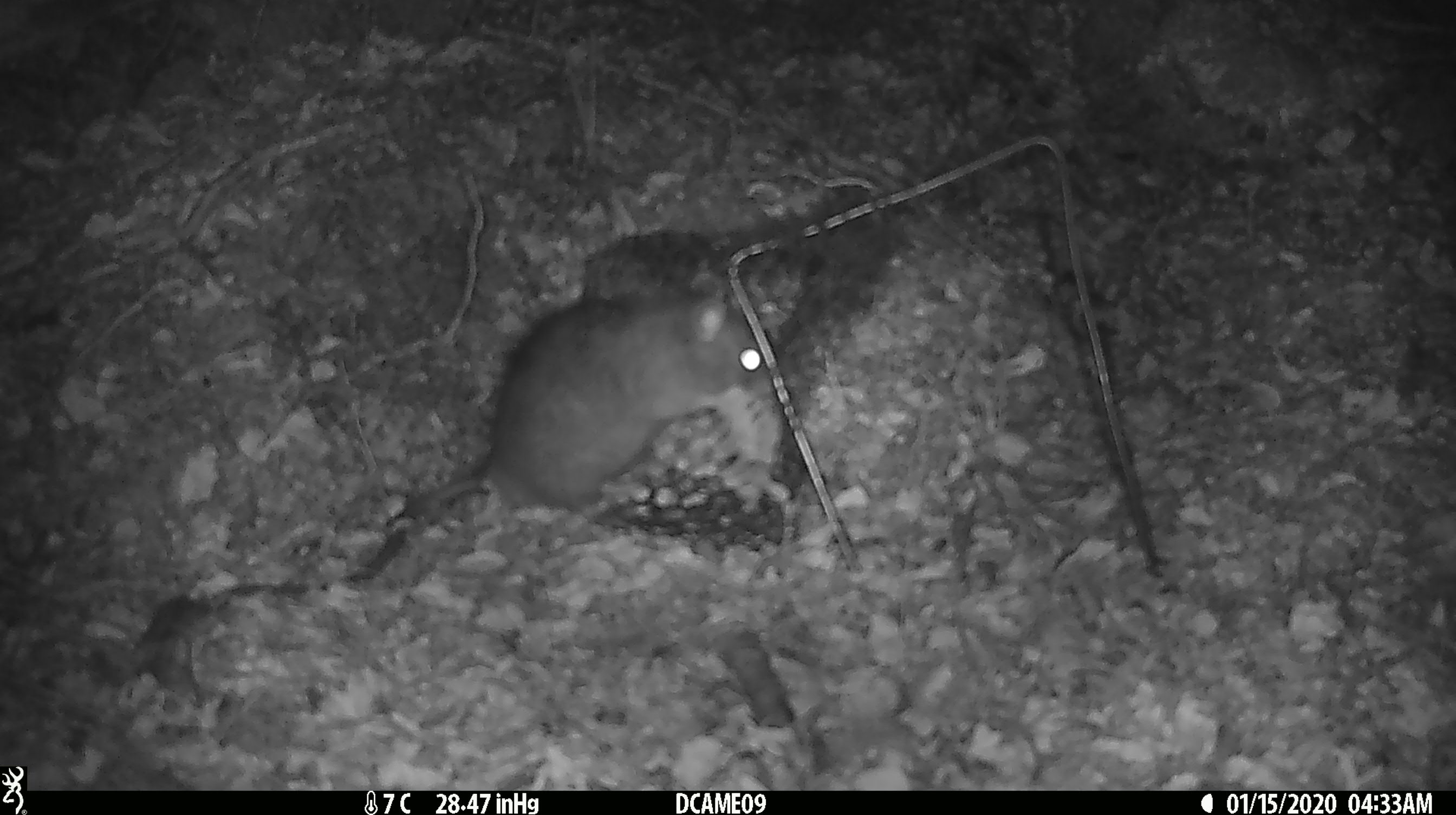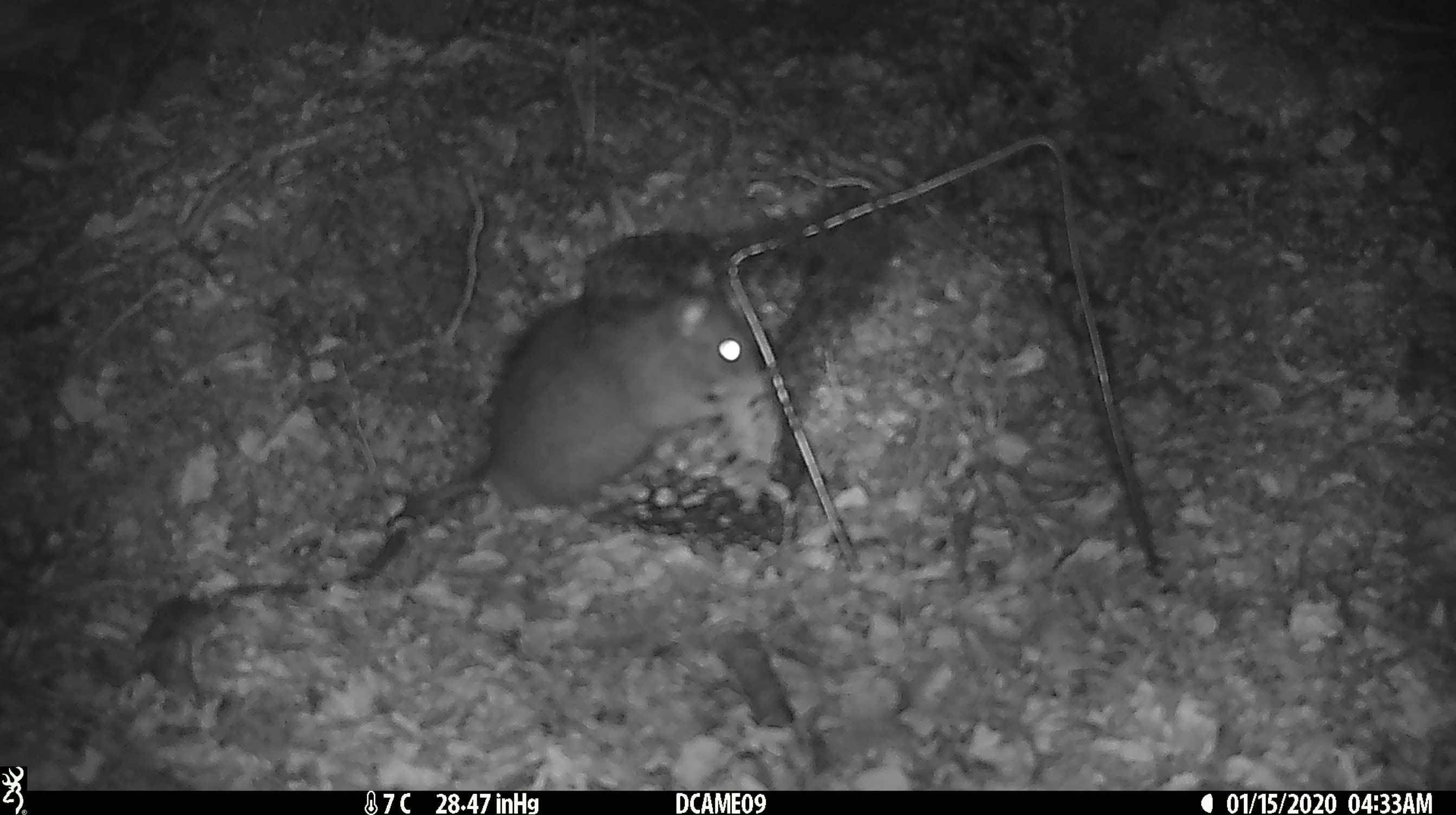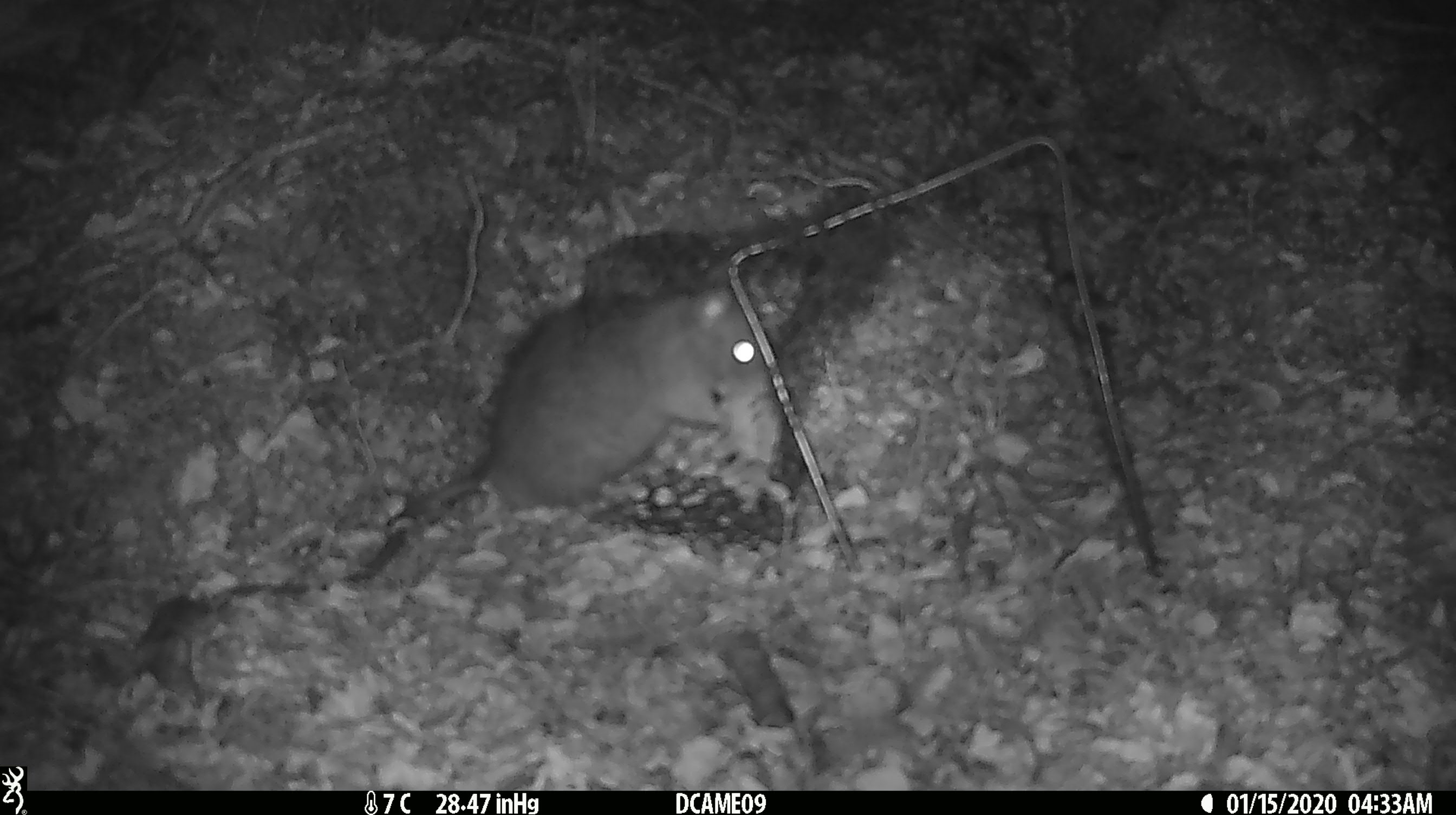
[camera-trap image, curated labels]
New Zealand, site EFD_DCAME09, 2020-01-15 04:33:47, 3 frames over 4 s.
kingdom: Animalia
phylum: Chordata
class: Mammalia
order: Rodentia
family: Muridae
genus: Rattus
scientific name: Rattus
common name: rat